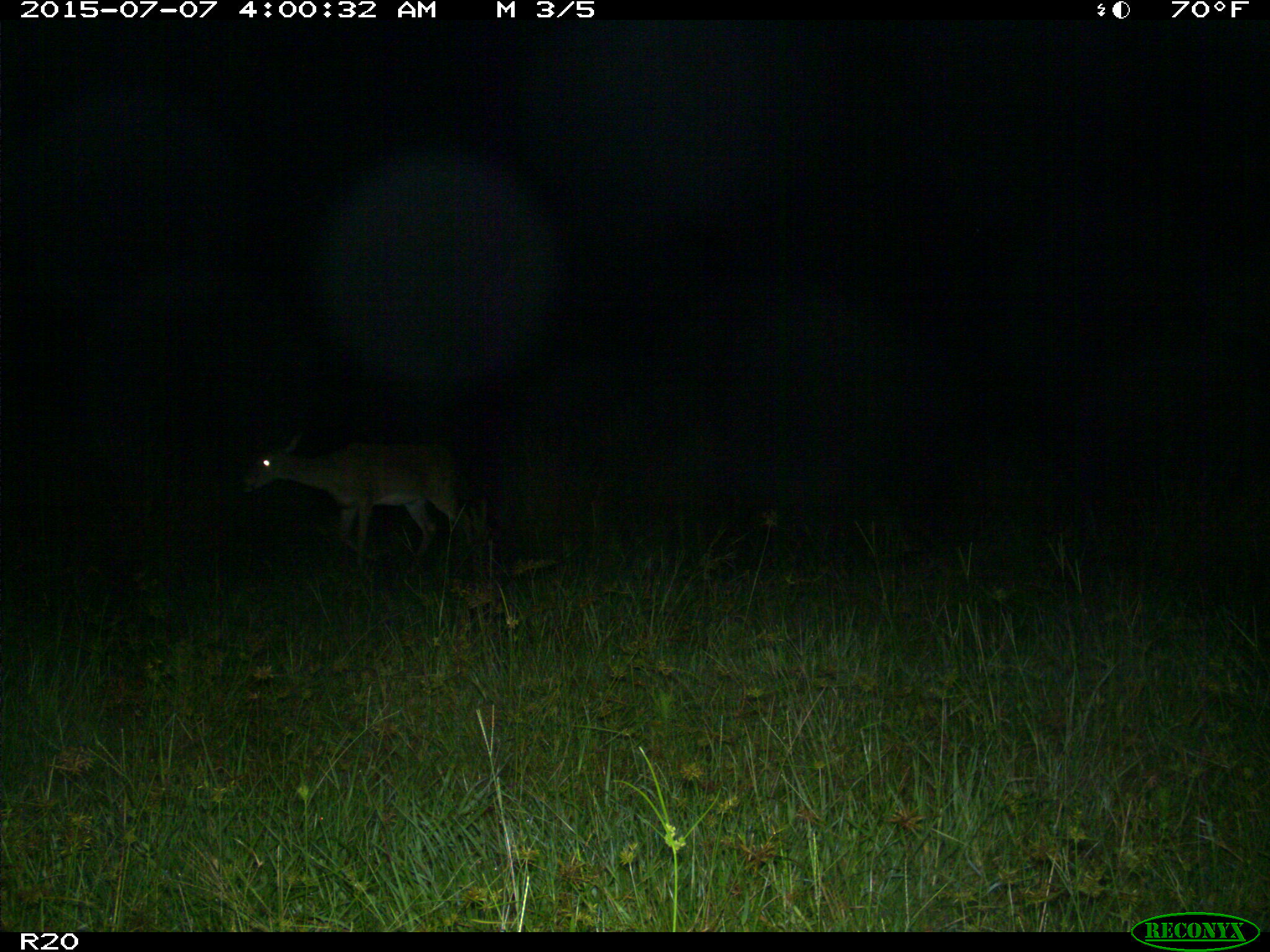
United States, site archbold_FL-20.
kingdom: Animalia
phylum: Chordata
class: Mammalia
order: Artiodactyla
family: Cervidae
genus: Odocoileus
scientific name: Odocoileus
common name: deer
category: unidentified deer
Unidentified deer (deer) (Odocoileus).